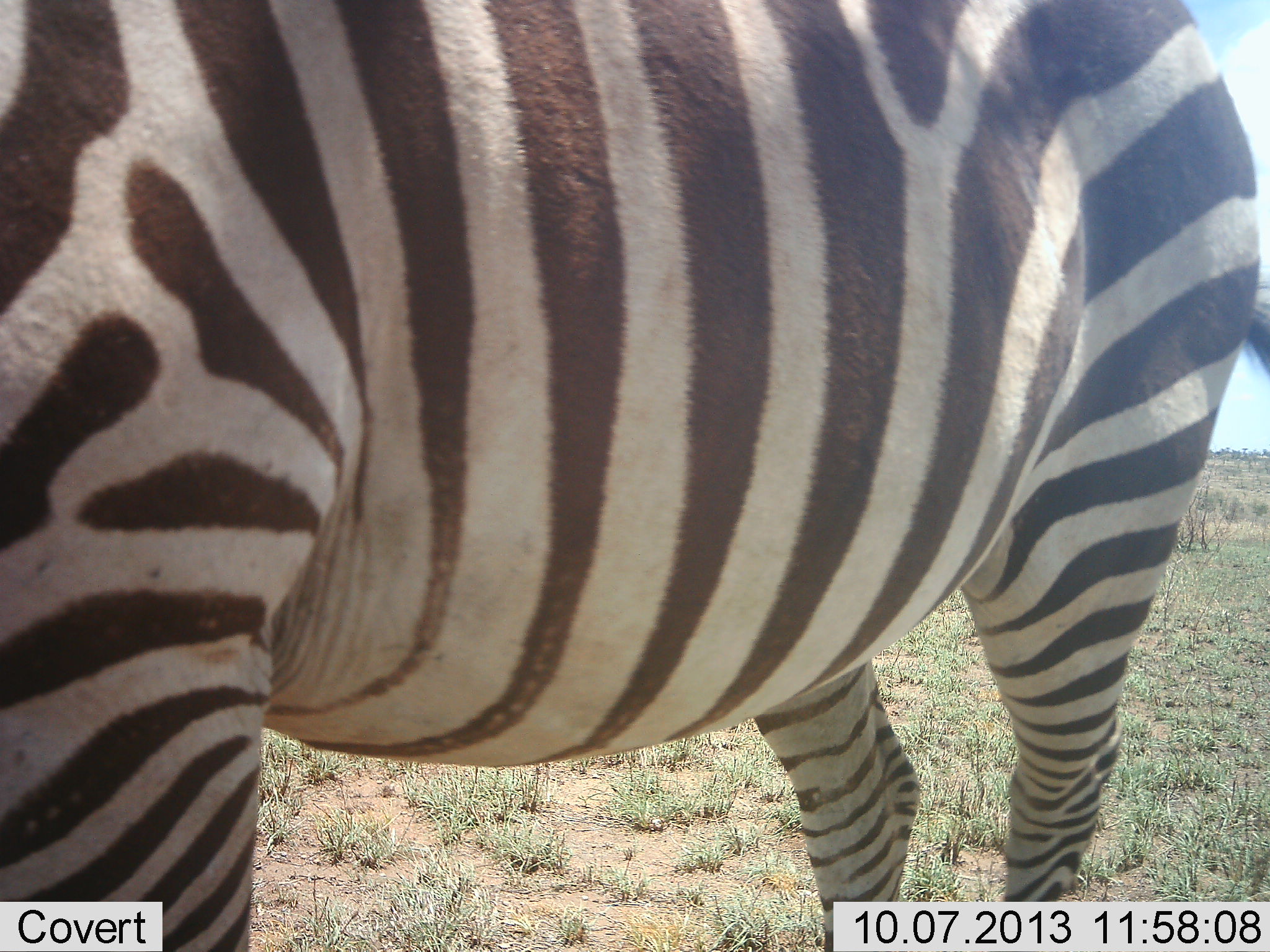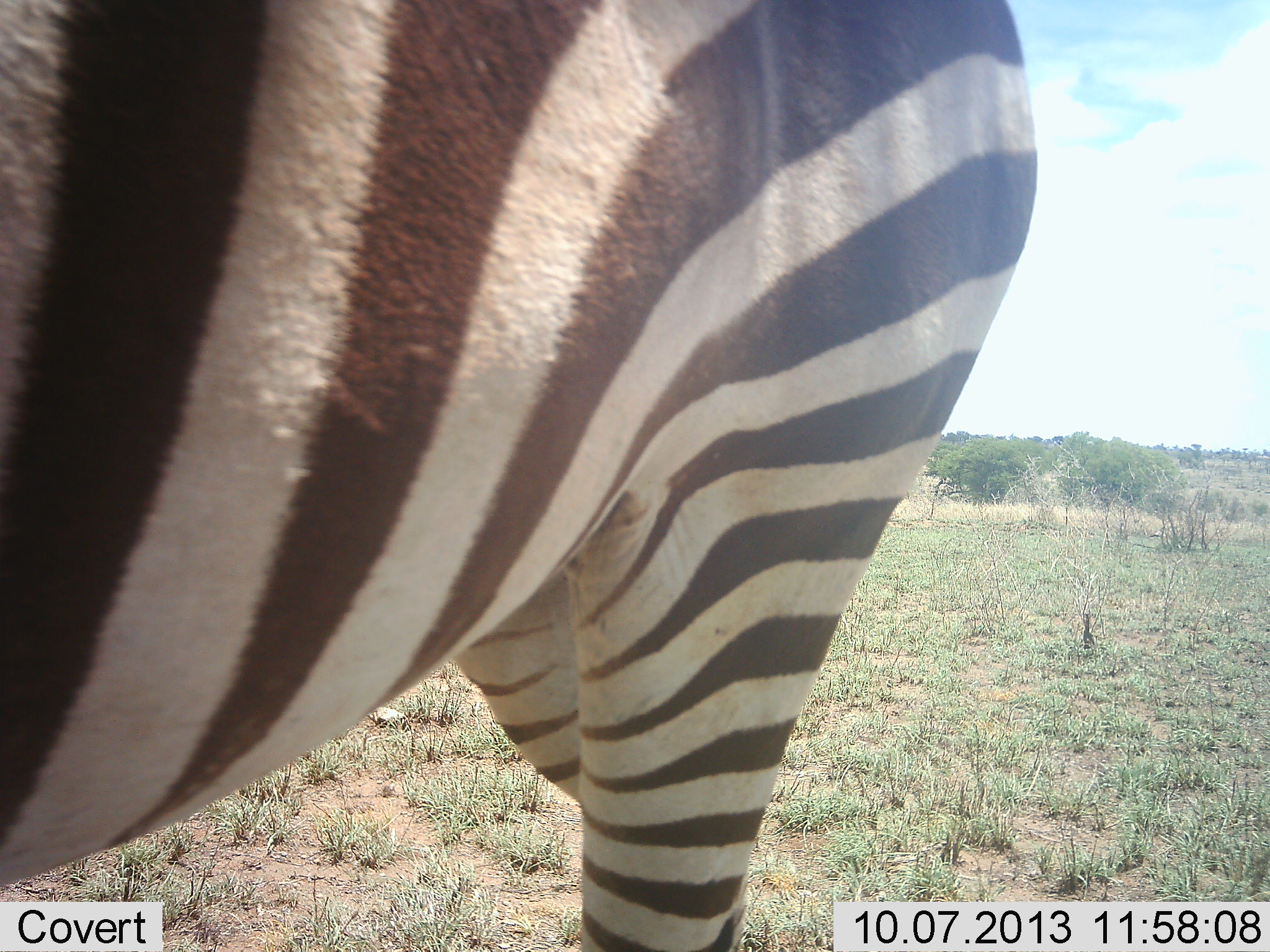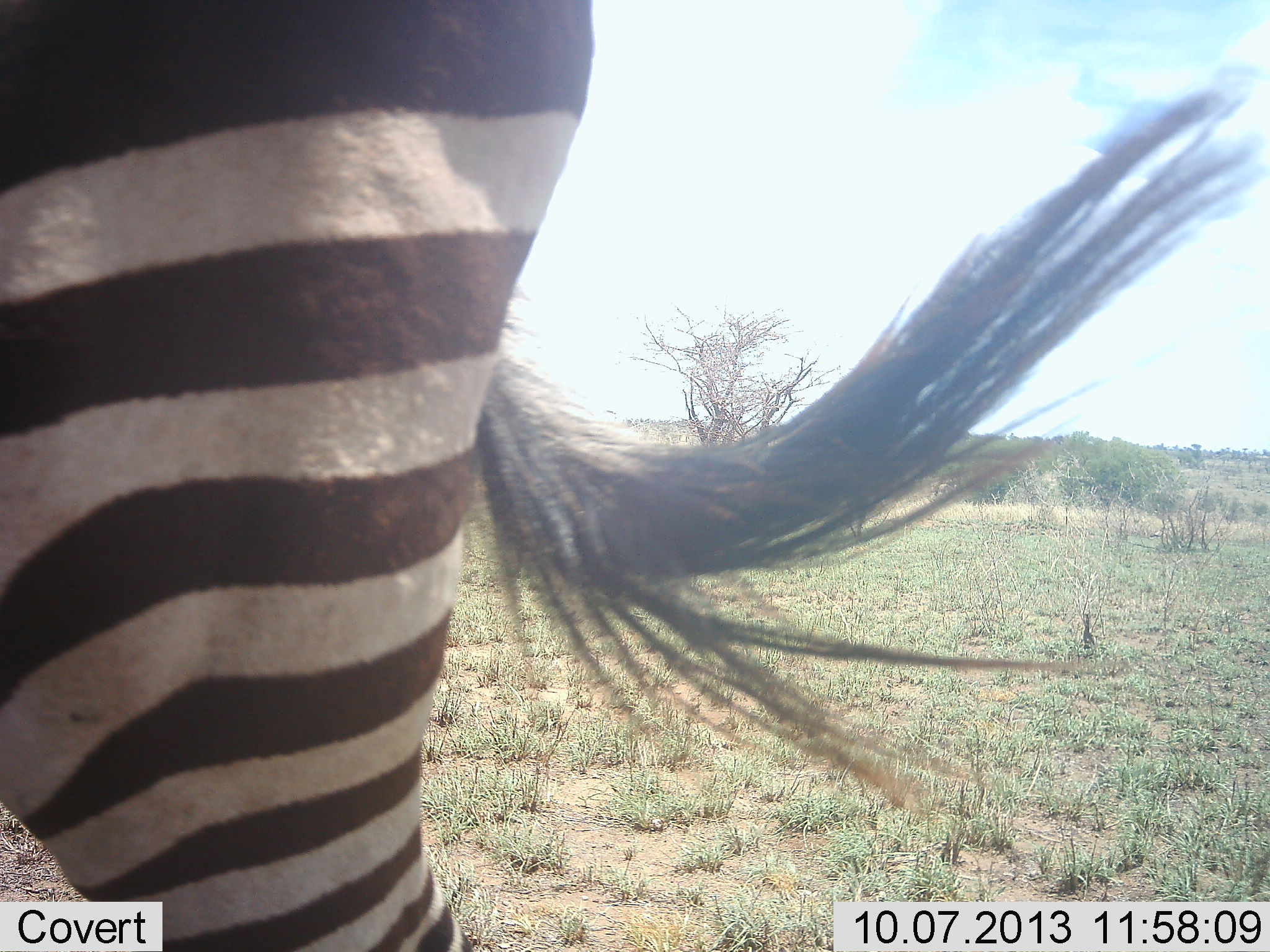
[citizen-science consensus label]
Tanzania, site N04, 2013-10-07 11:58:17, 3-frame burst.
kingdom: Animalia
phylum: Chordata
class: Mammalia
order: Perissodactyla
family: Equidae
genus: Equus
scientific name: Equus quagga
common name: plains zebra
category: zebra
Zebra (plains zebra) (Equus quagga), count 1. Behavior (volunteer vote fractions): standing 30%, resting 0%, moving 70%, interacting 0%. Young present (vote fraction): 0%. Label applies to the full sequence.